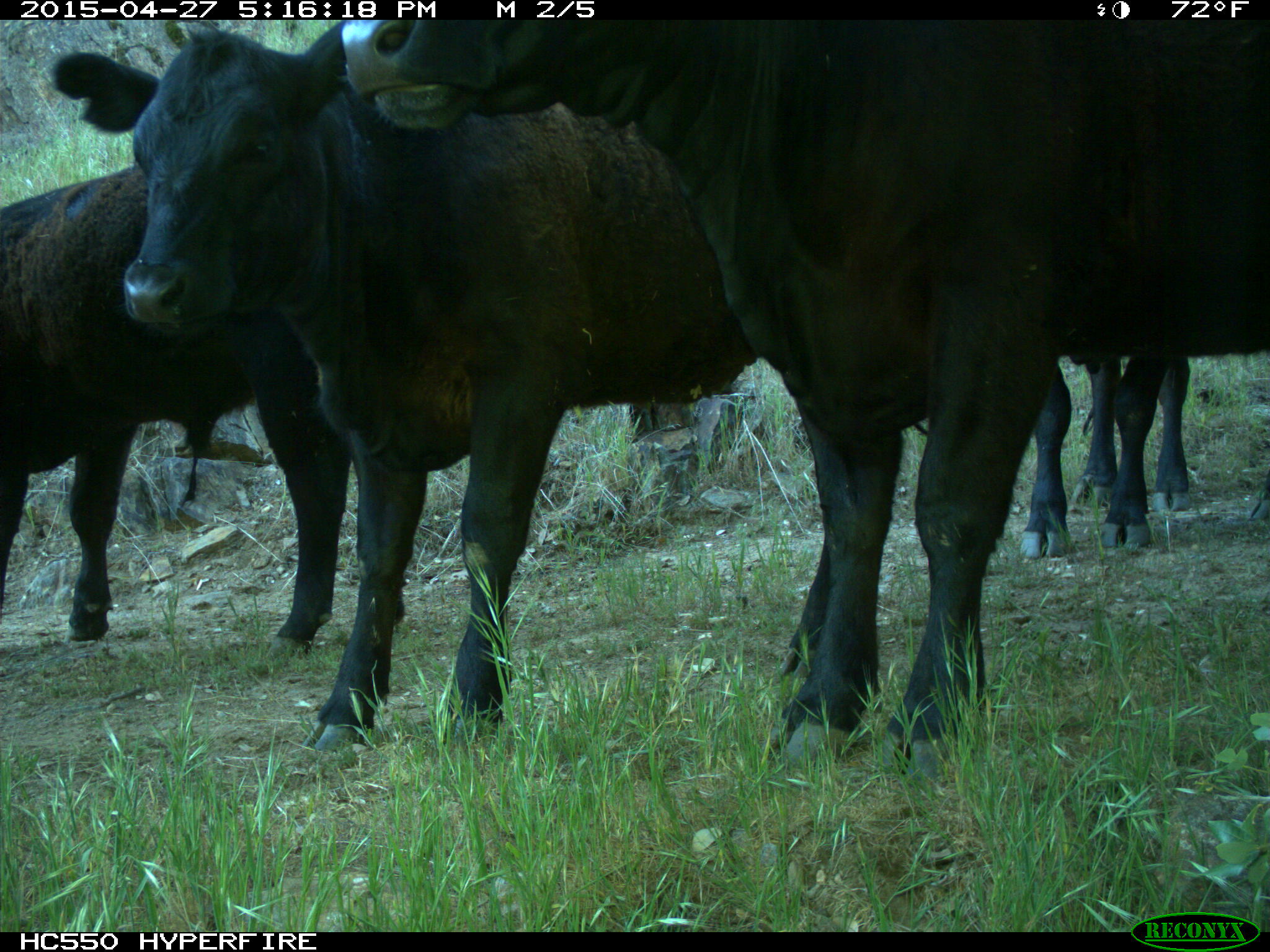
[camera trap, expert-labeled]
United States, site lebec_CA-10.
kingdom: Animalia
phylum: Chordata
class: Mammalia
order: Artiodactyla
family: Bovidae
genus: Bos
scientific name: Bos taurus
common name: domestic cow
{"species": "Bos taurus (domestic cow)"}